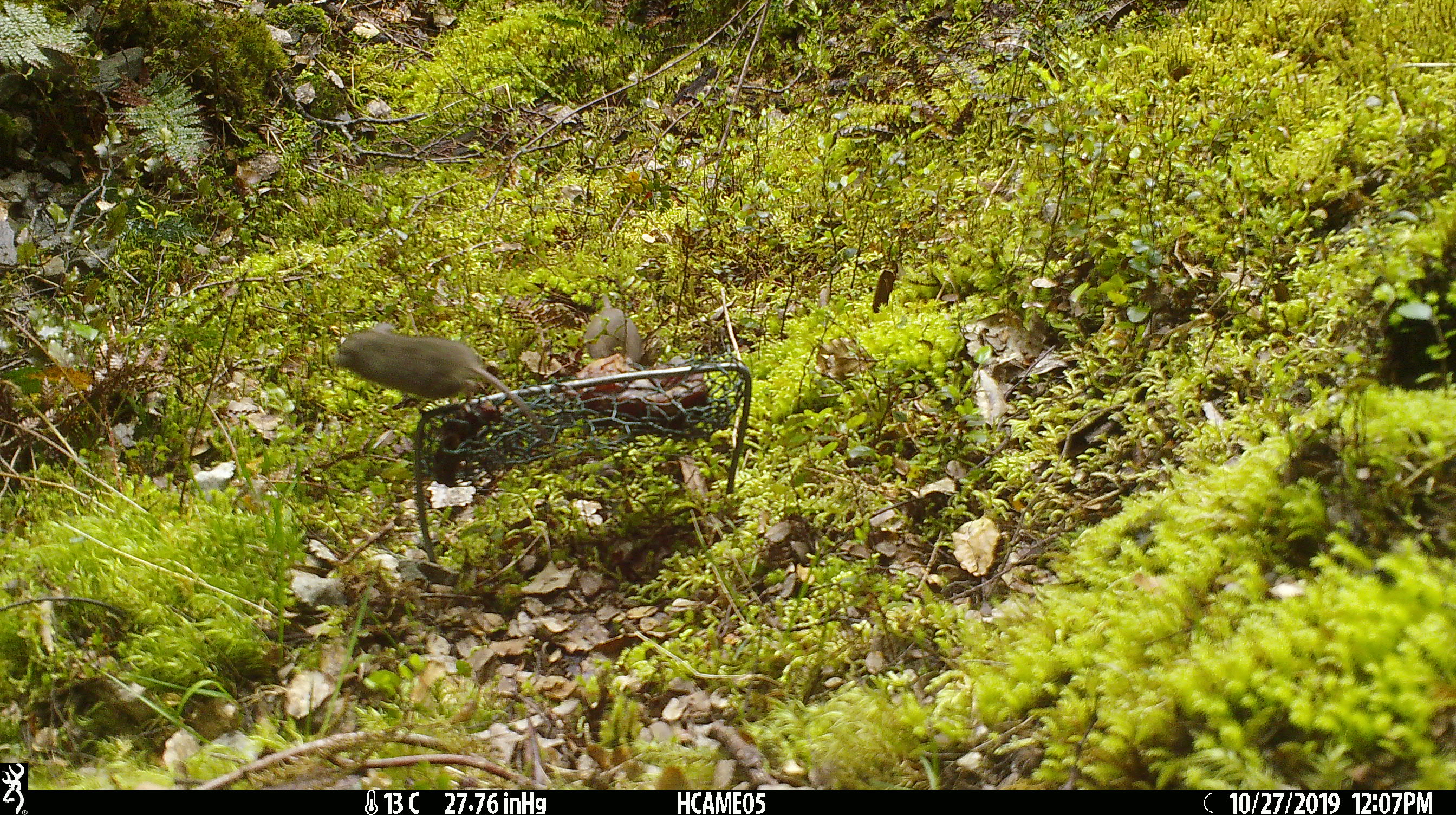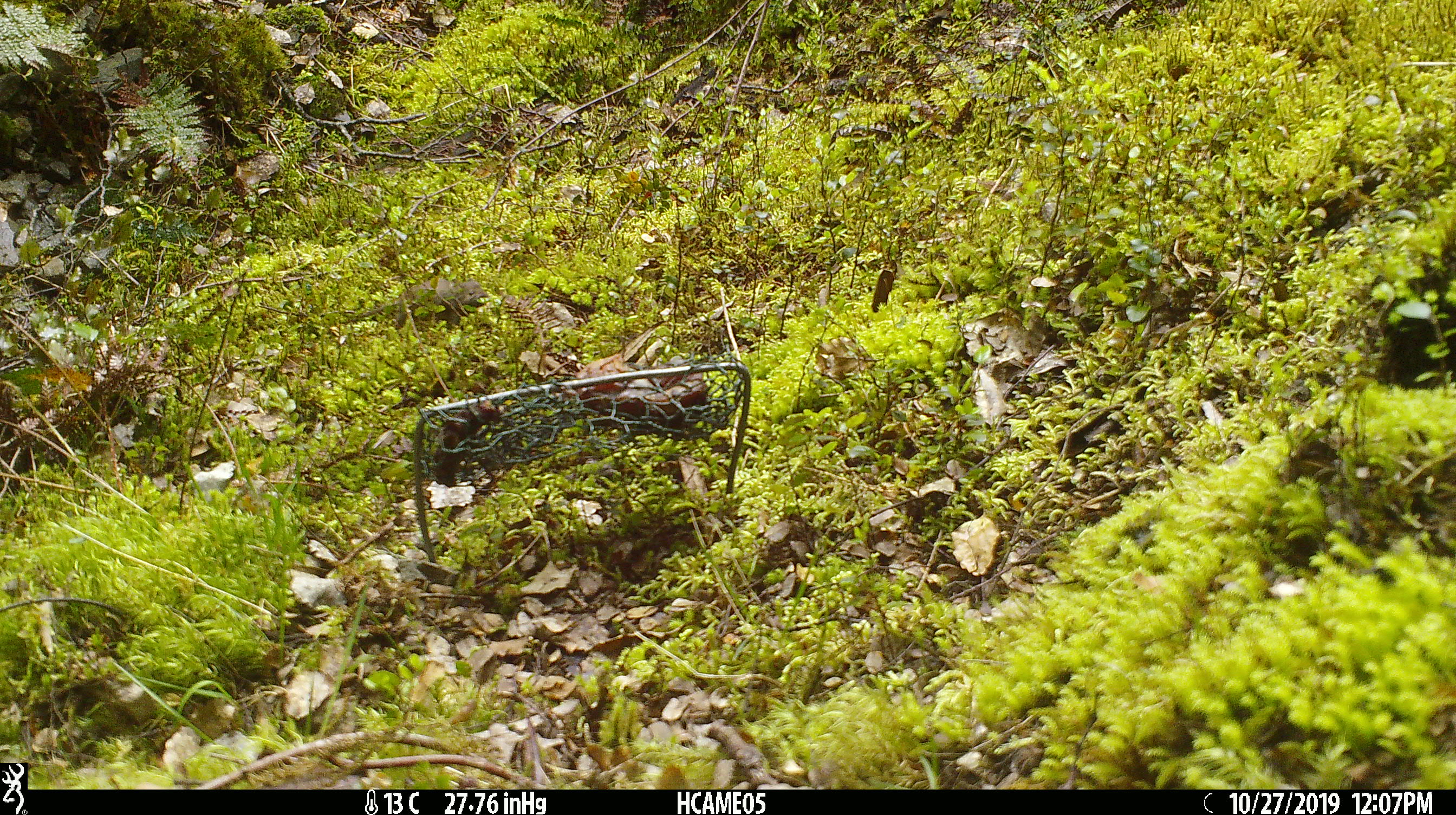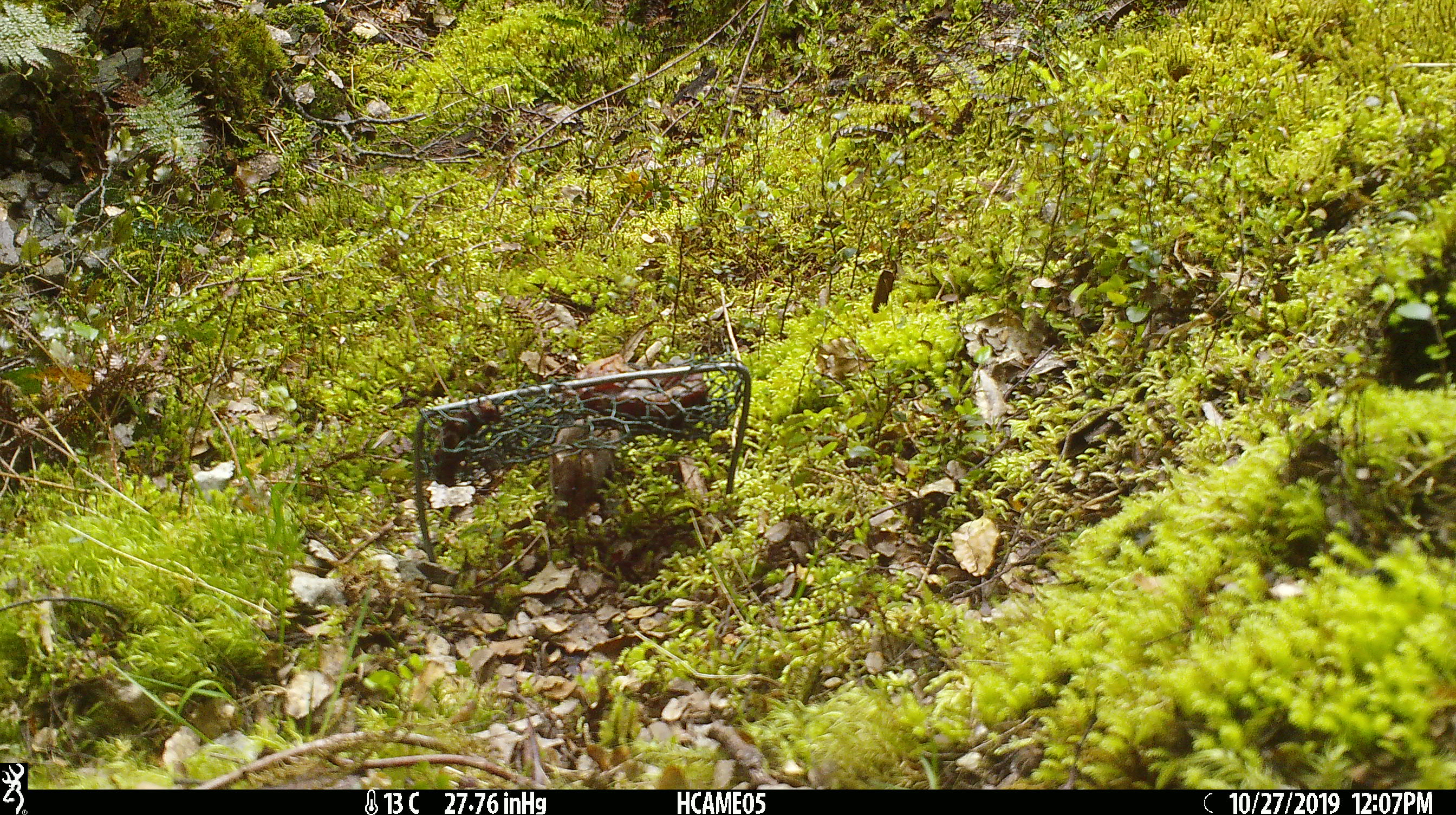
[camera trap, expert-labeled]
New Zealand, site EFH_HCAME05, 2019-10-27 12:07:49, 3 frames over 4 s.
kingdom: Animalia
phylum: Chordata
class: Mammalia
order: Rodentia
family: Muridae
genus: Mus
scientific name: Mus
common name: mouse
Mouse (Mus).